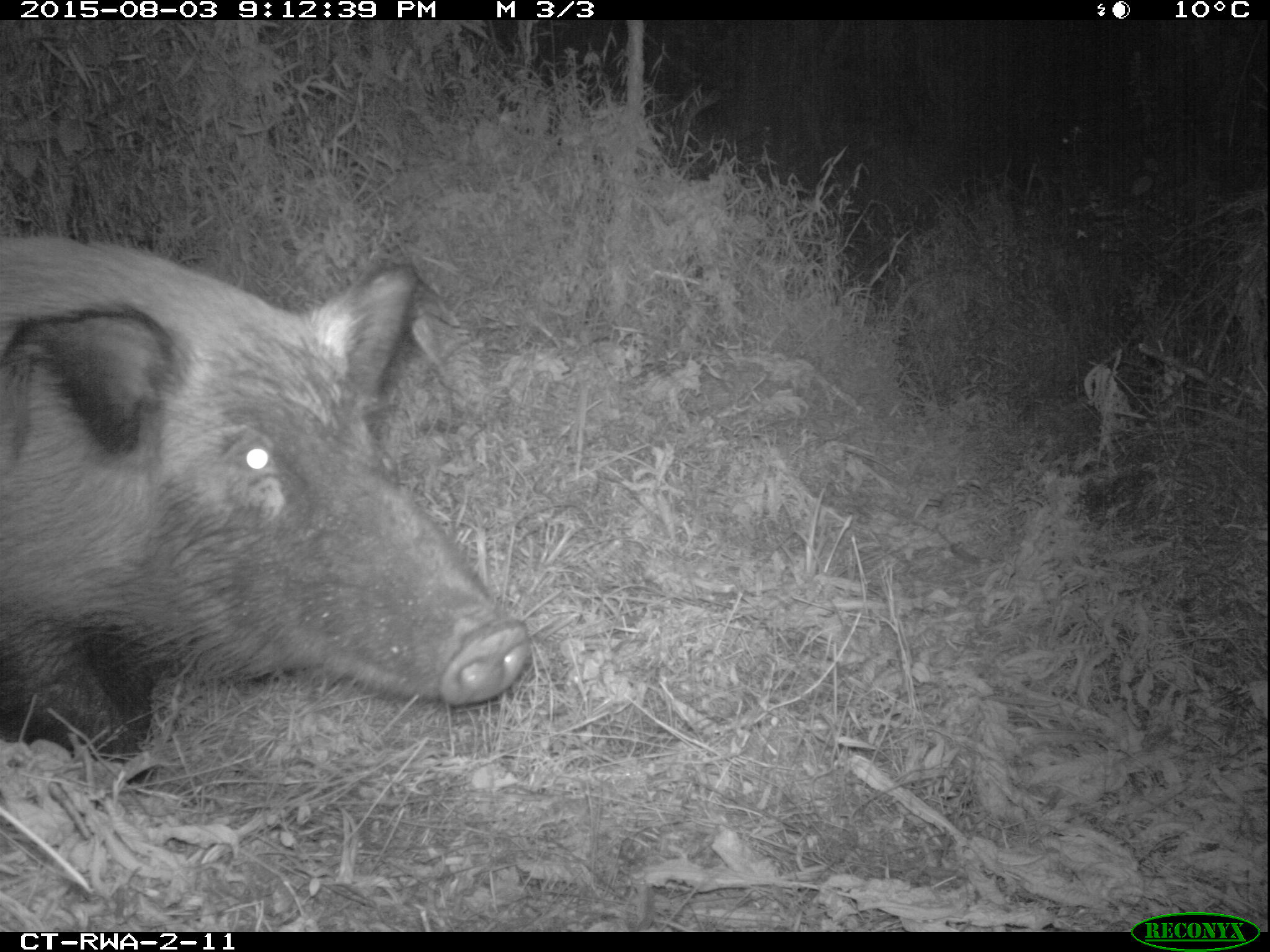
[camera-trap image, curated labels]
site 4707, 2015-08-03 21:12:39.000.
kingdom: Animalia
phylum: Chordata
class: Mammalia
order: Artiodactyla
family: Suidae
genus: Potamochoerus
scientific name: Potamochoerus larvatus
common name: bushpig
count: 1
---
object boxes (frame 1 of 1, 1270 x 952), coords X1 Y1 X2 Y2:
potamochoerus larvatus: 0 234 532 787